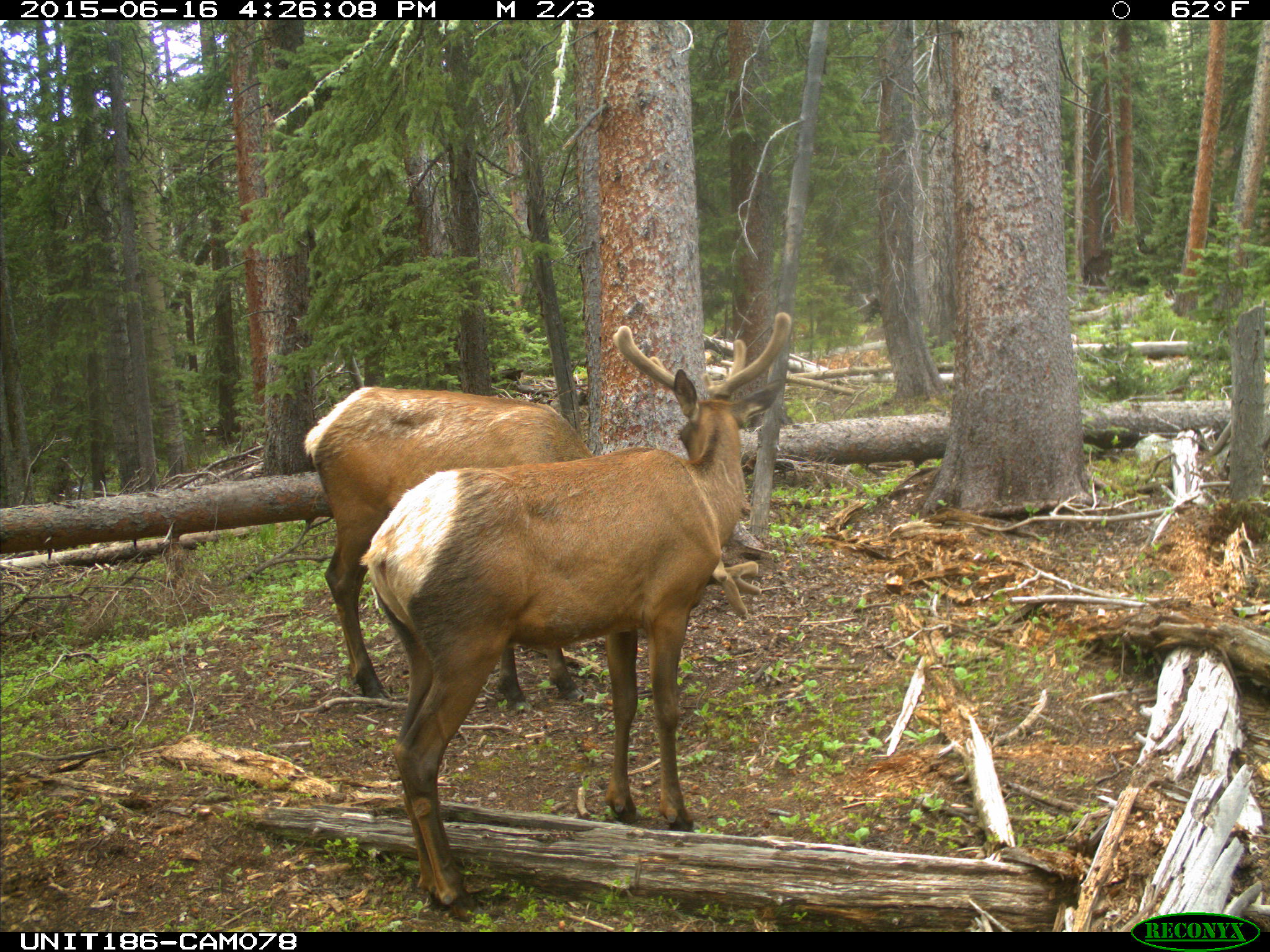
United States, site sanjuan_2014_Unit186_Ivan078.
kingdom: Animalia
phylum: Chordata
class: Mammalia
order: Artiodactyla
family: Cervidae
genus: Cervus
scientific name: Cervus elaphus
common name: red deer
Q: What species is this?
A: Cervus elaphus (red deer).